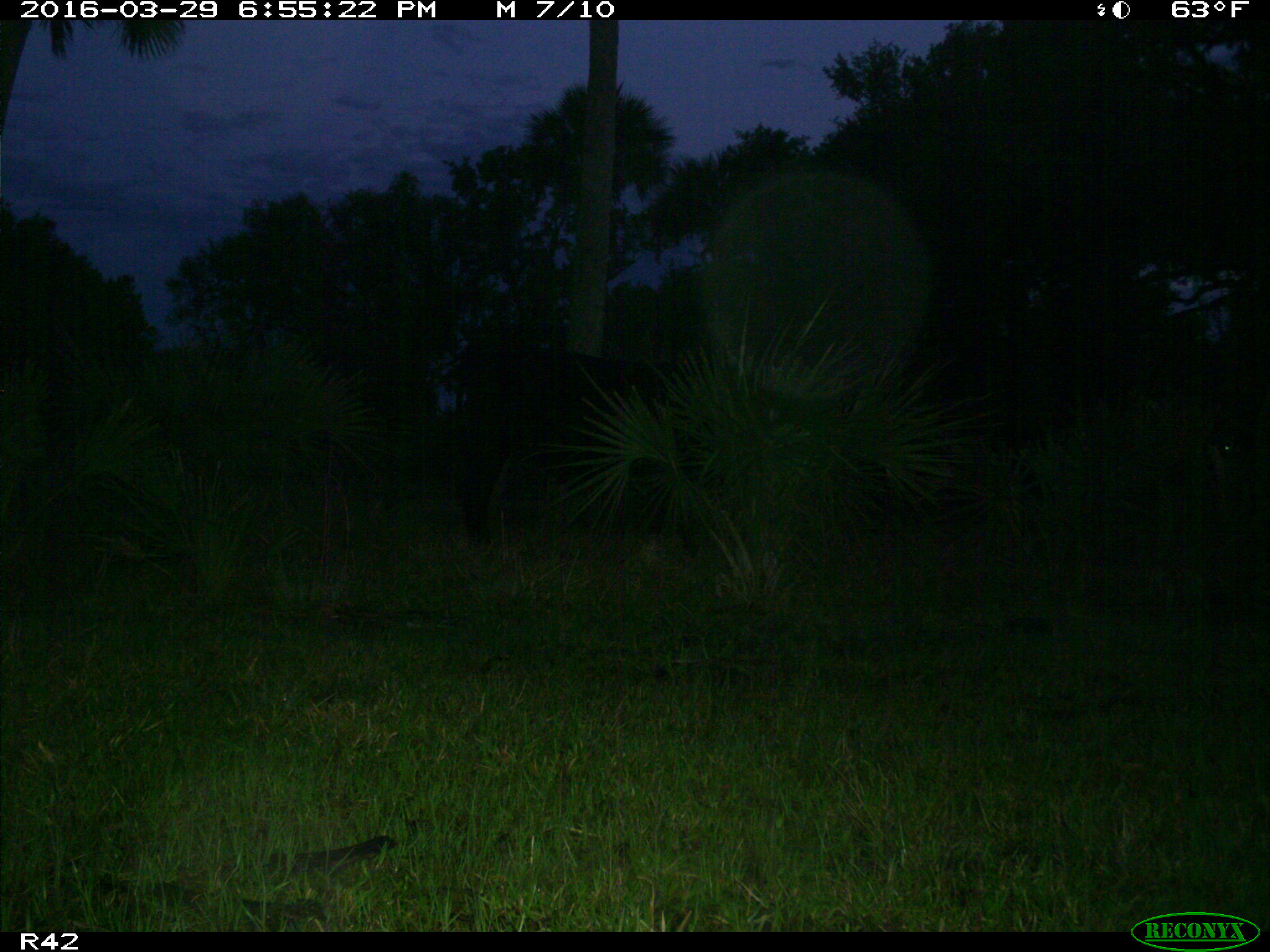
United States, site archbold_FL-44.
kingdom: Animalia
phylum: Chordata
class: Mammalia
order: Artiodactyla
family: Bovidae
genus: Bos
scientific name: Bos taurus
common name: domestic cow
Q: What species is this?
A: Bos taurus (domestic cow).